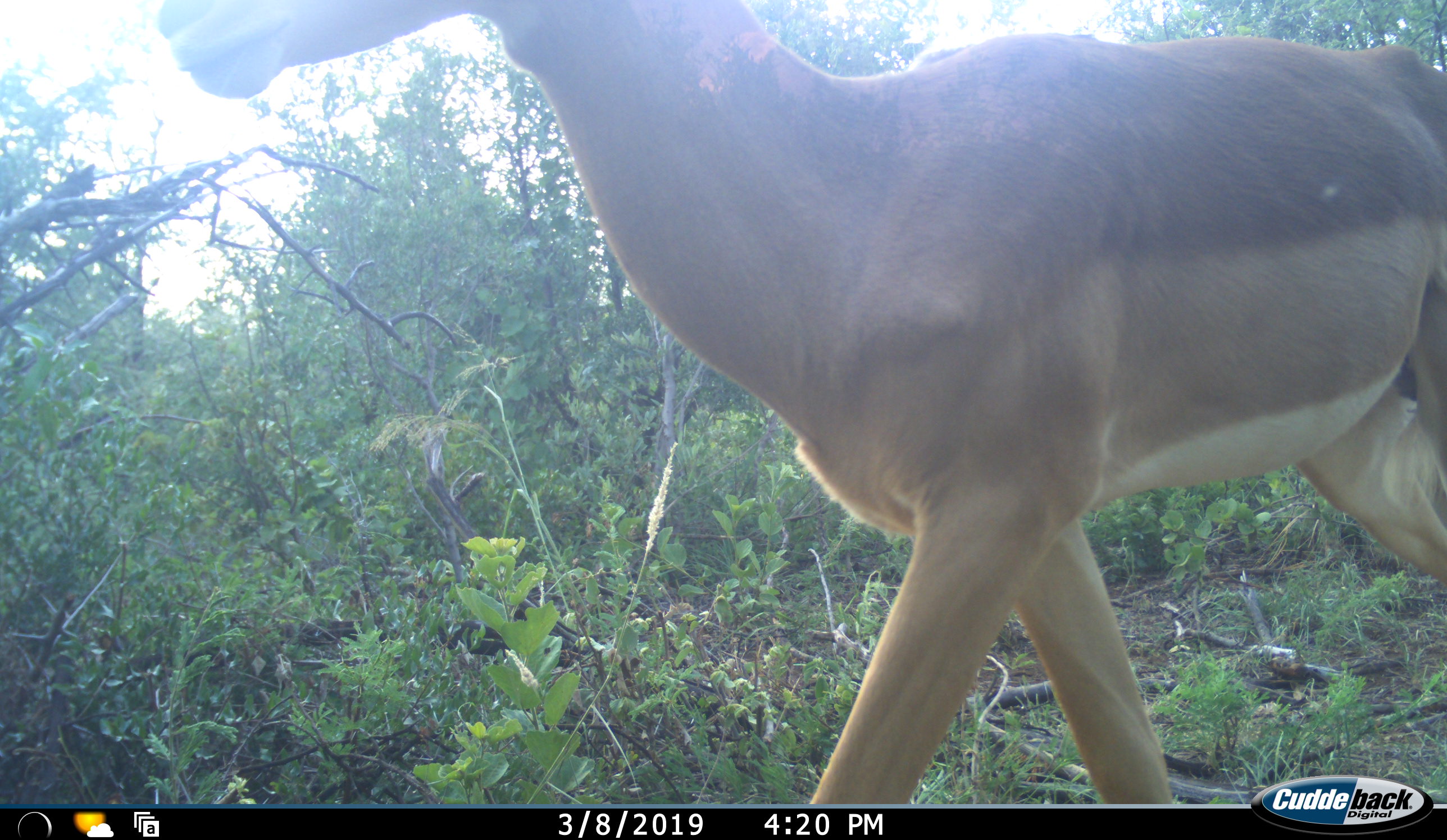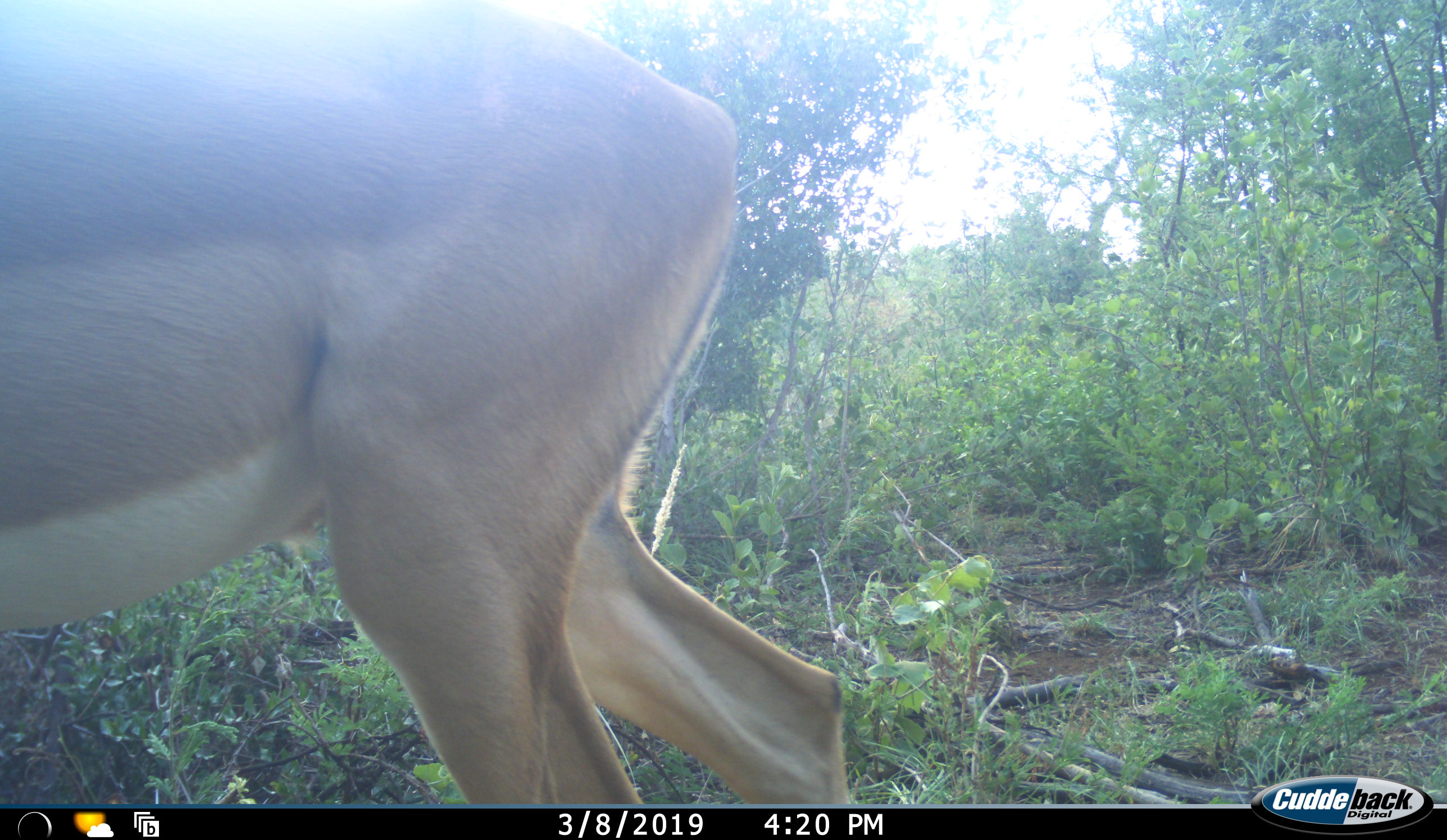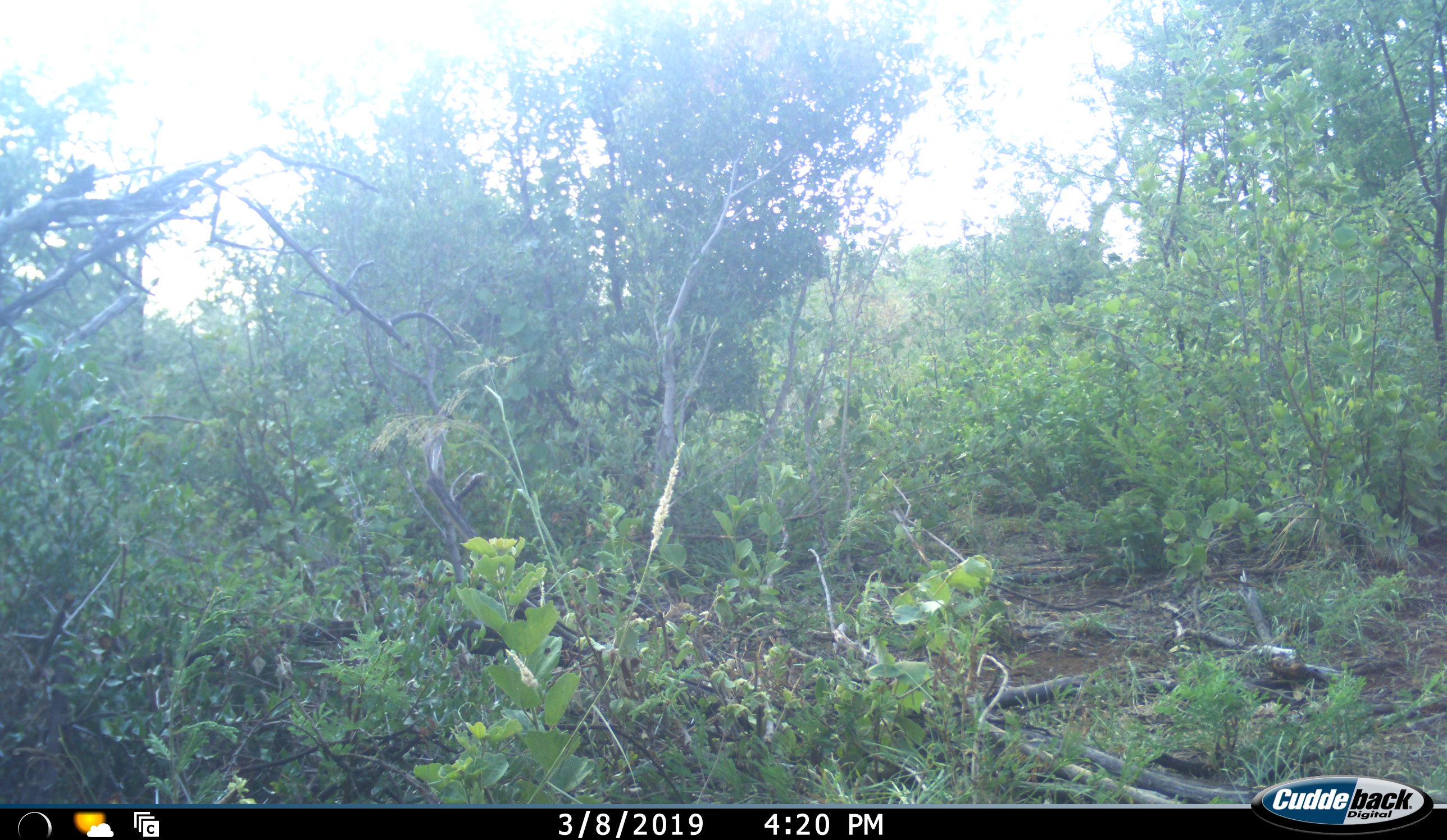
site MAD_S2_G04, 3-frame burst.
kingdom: Animalia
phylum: Chordata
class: Mammalia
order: Artiodactyla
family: Bovidae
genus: Aepyceros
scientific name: Aepyceros melampus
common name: impala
Impala (Aepyceros melampus), count 1. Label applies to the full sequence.